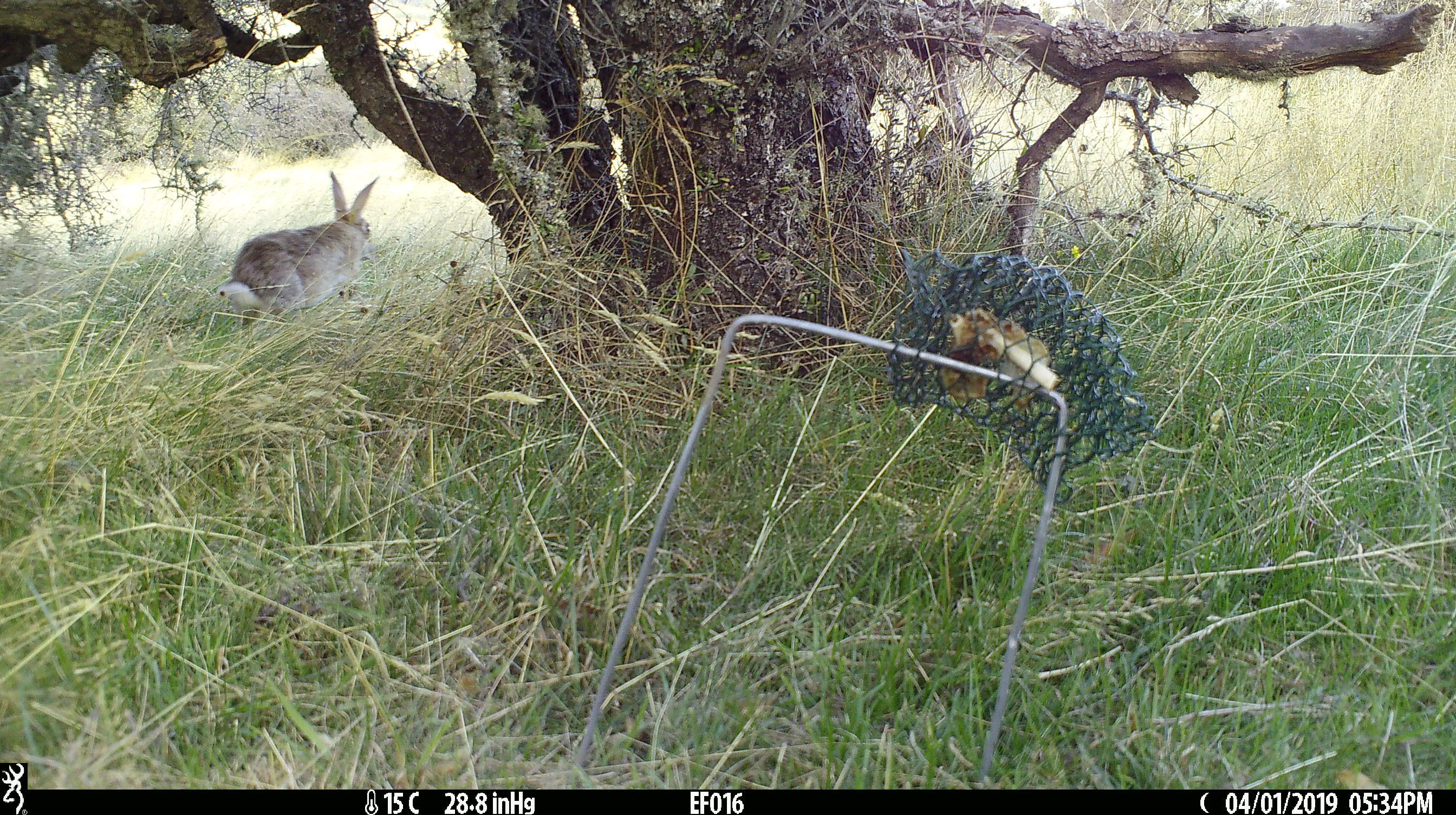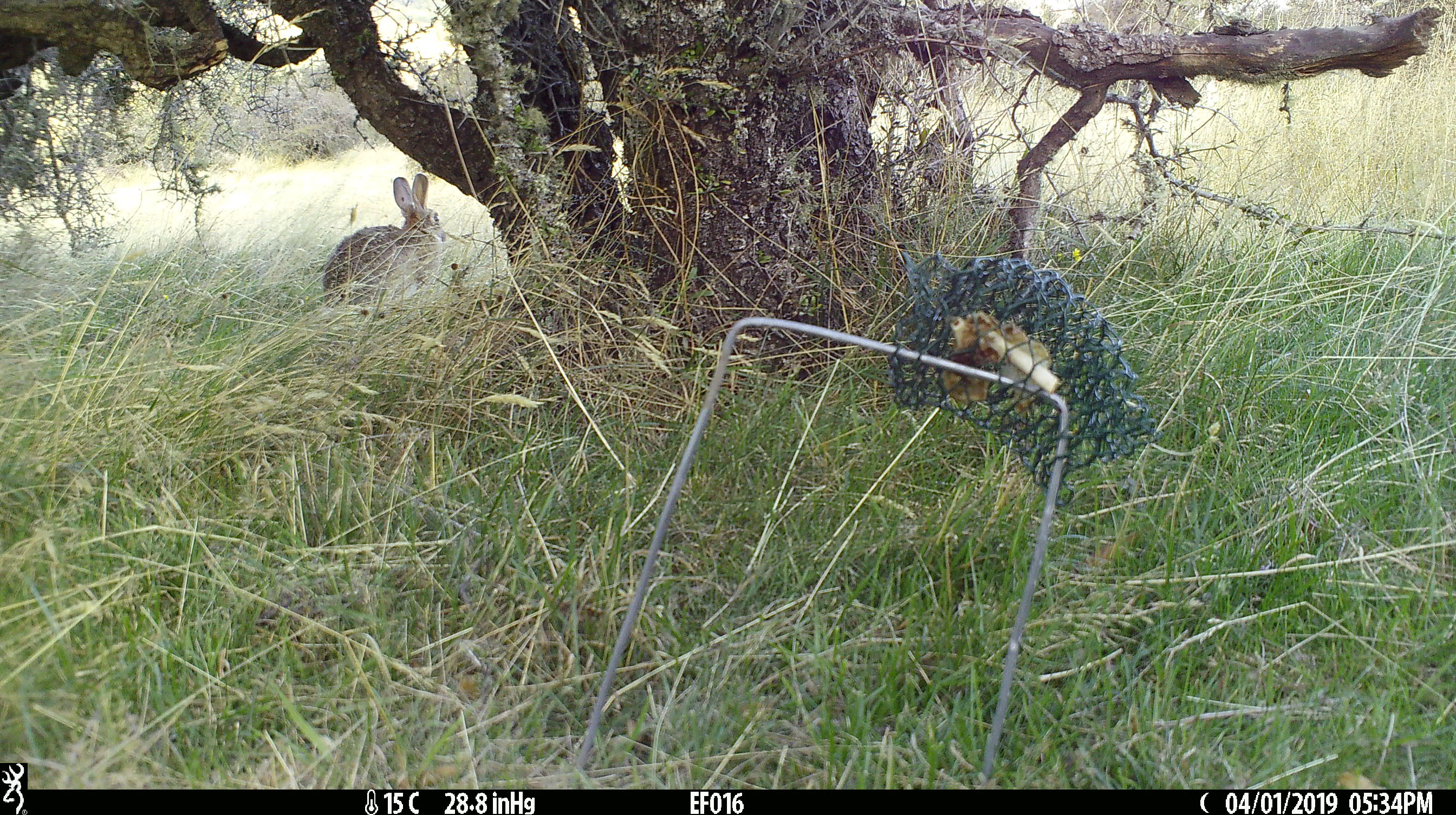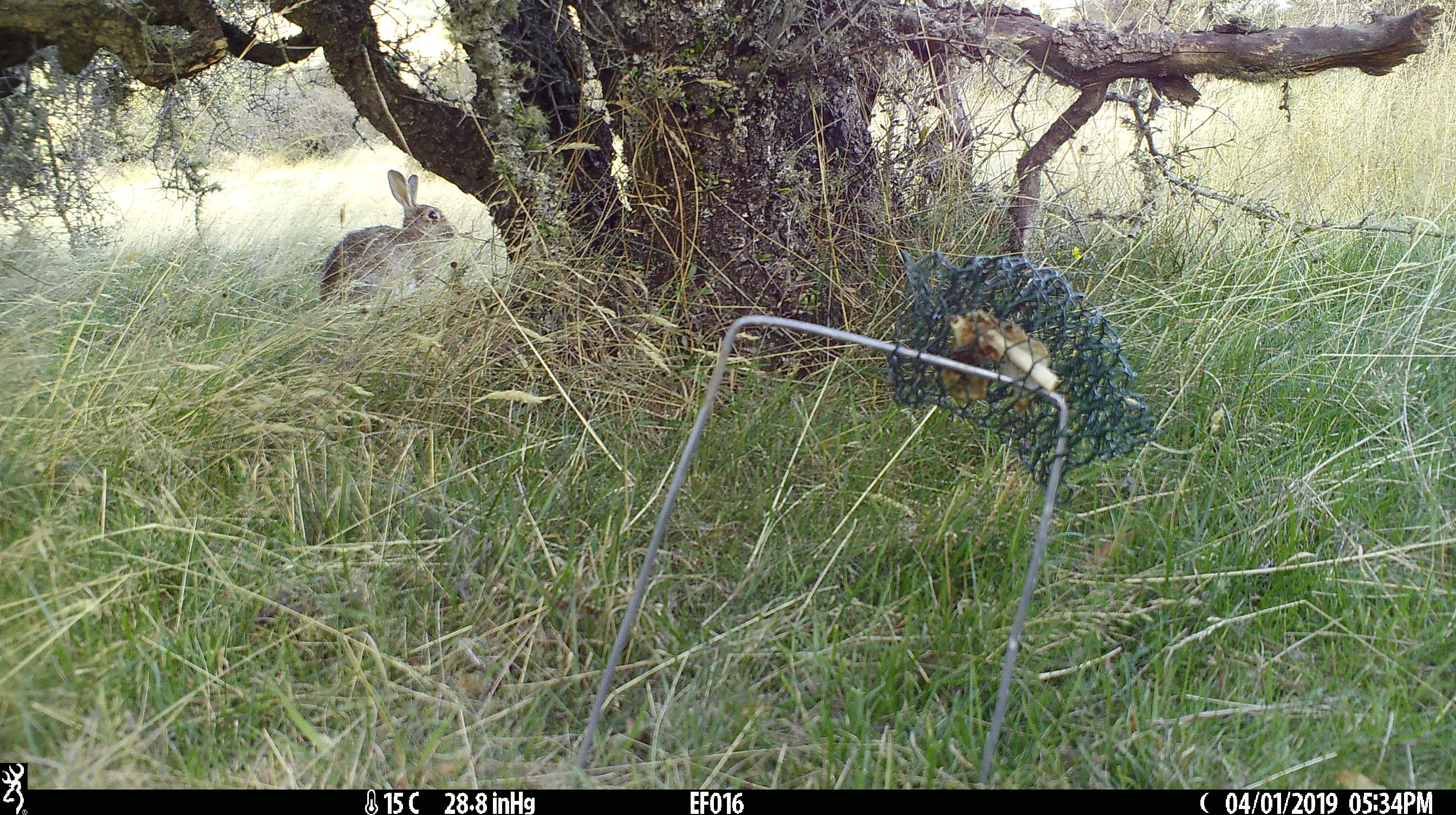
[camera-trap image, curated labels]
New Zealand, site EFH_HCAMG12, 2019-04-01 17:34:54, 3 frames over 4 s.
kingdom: Animalia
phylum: Chordata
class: Mammalia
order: Lagomorpha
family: Leporidae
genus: Lepus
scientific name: Lepus europaeus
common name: brown hare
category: hare